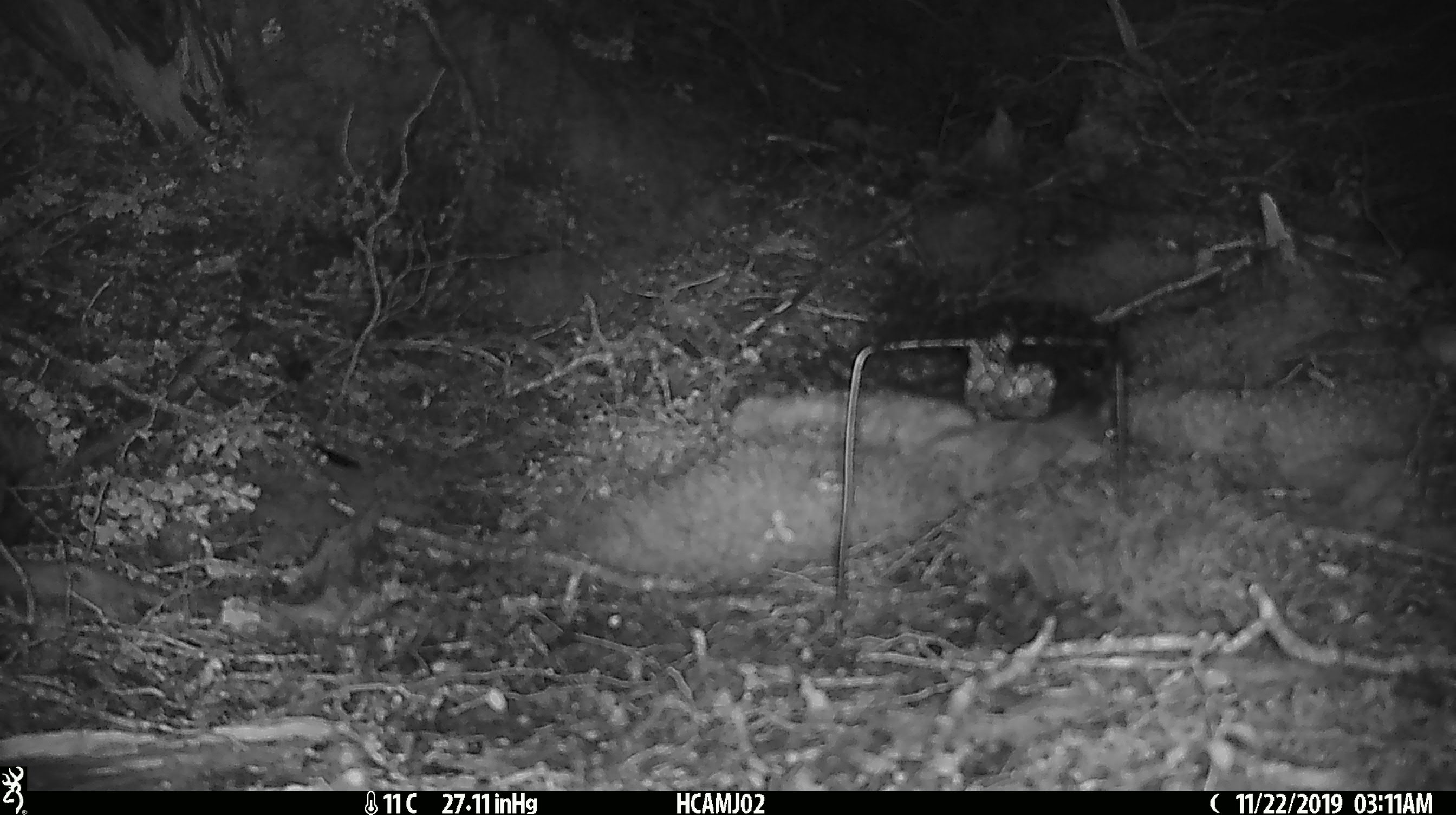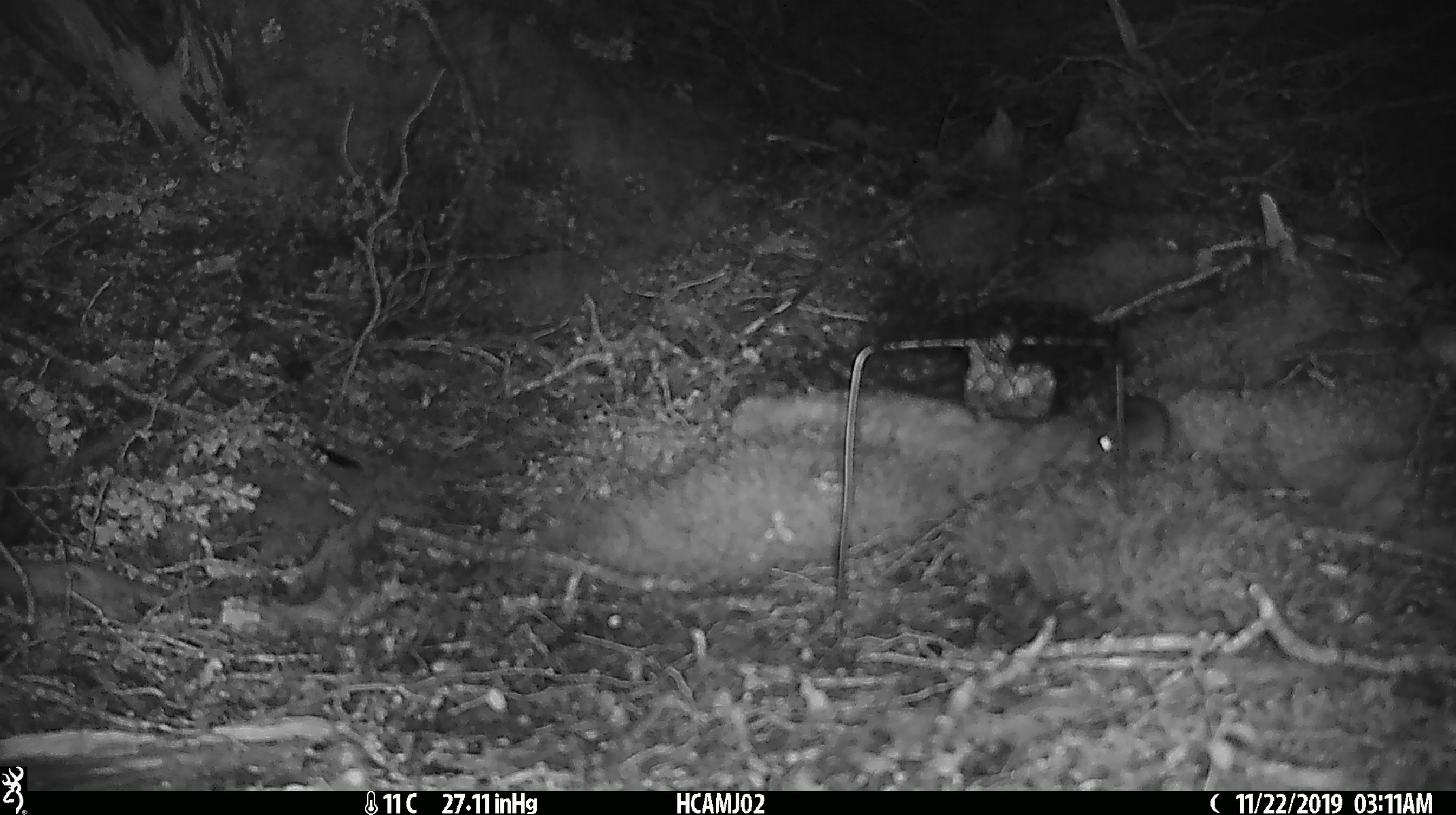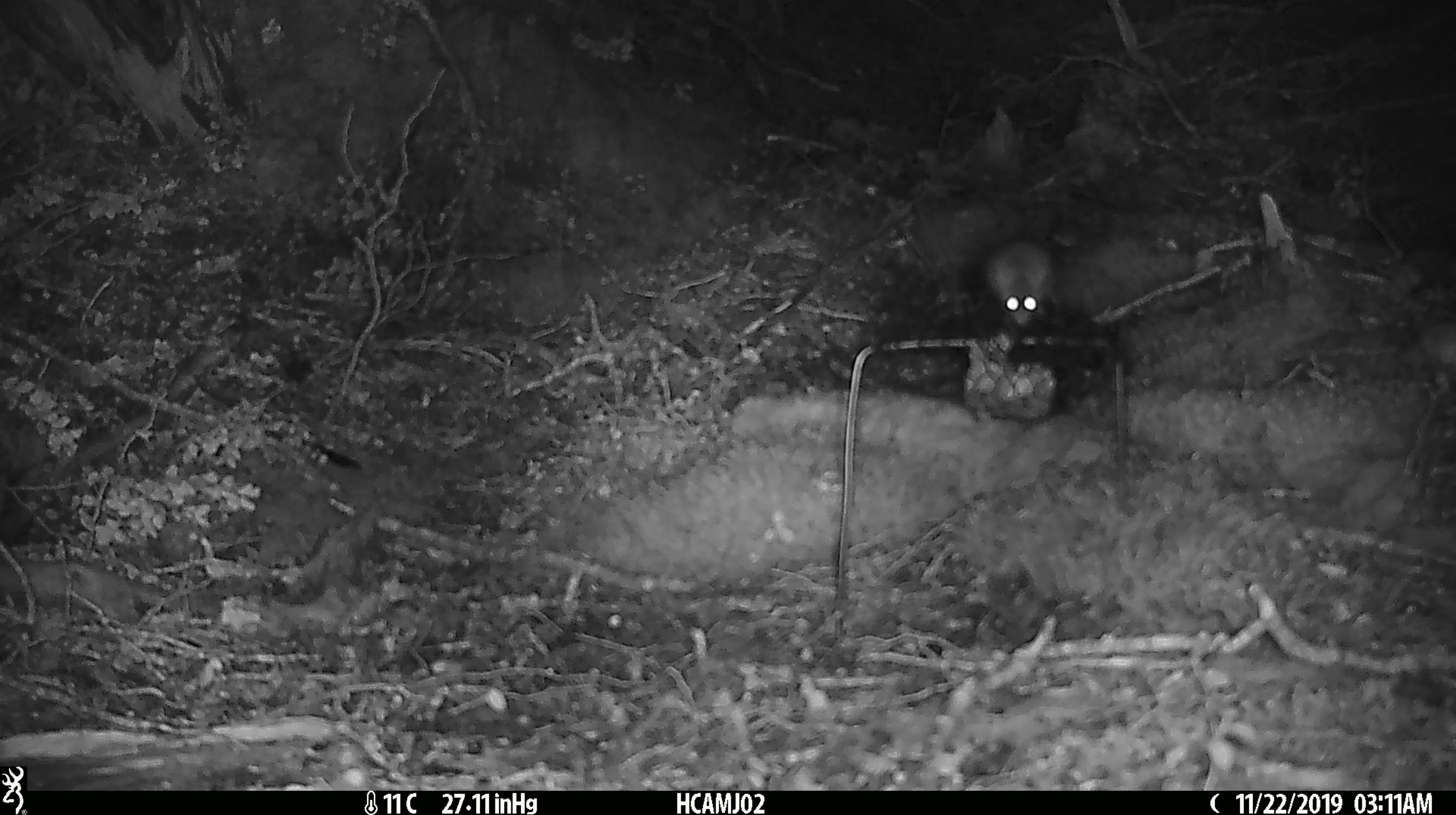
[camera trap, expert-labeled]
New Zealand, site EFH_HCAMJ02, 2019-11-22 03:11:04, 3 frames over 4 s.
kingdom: Animalia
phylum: Chordata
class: Mammalia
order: Rodentia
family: Muridae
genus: Mus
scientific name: Mus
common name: mouse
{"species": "mouse (Mus)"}